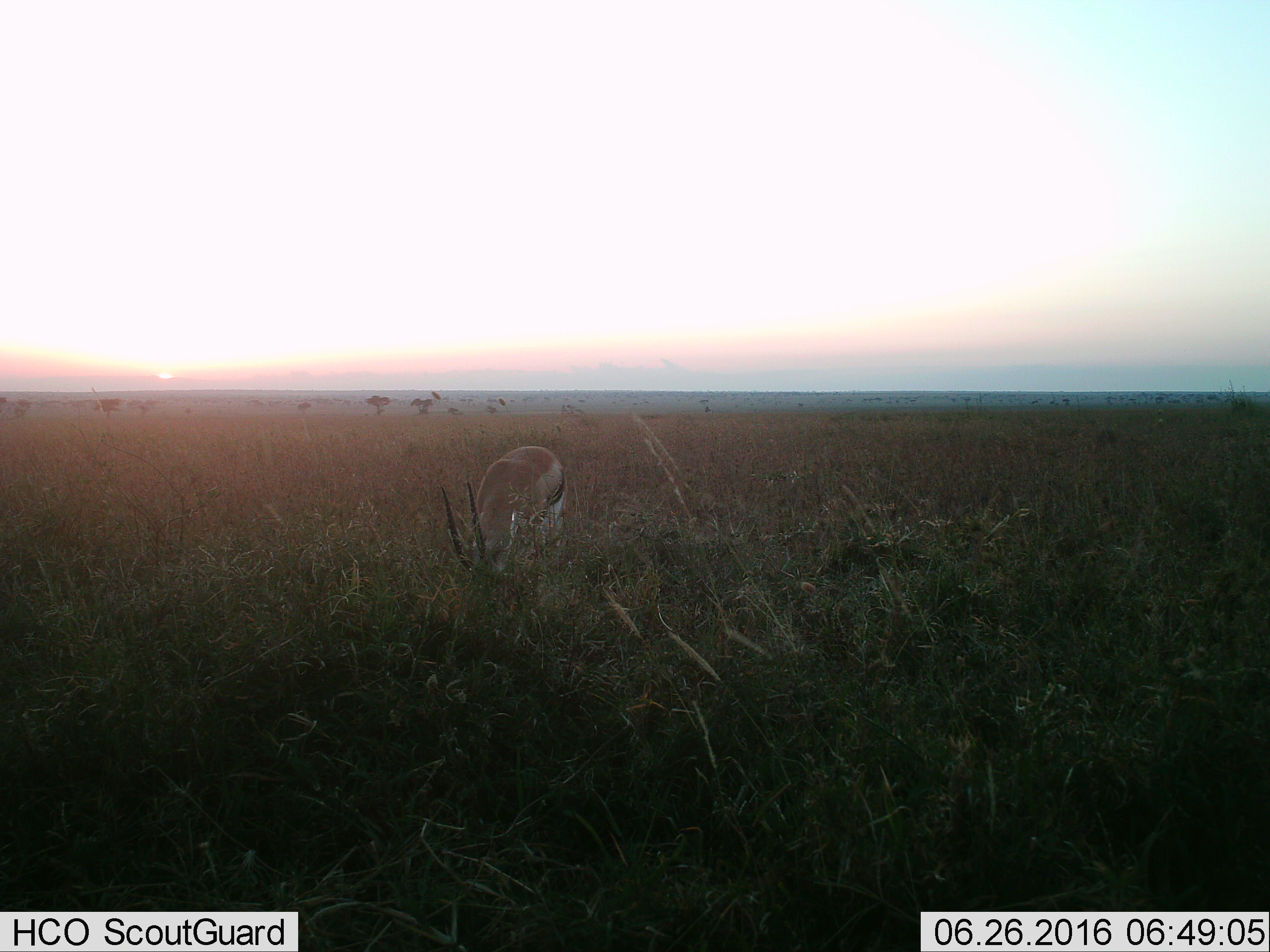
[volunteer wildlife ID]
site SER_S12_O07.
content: unidentified animal